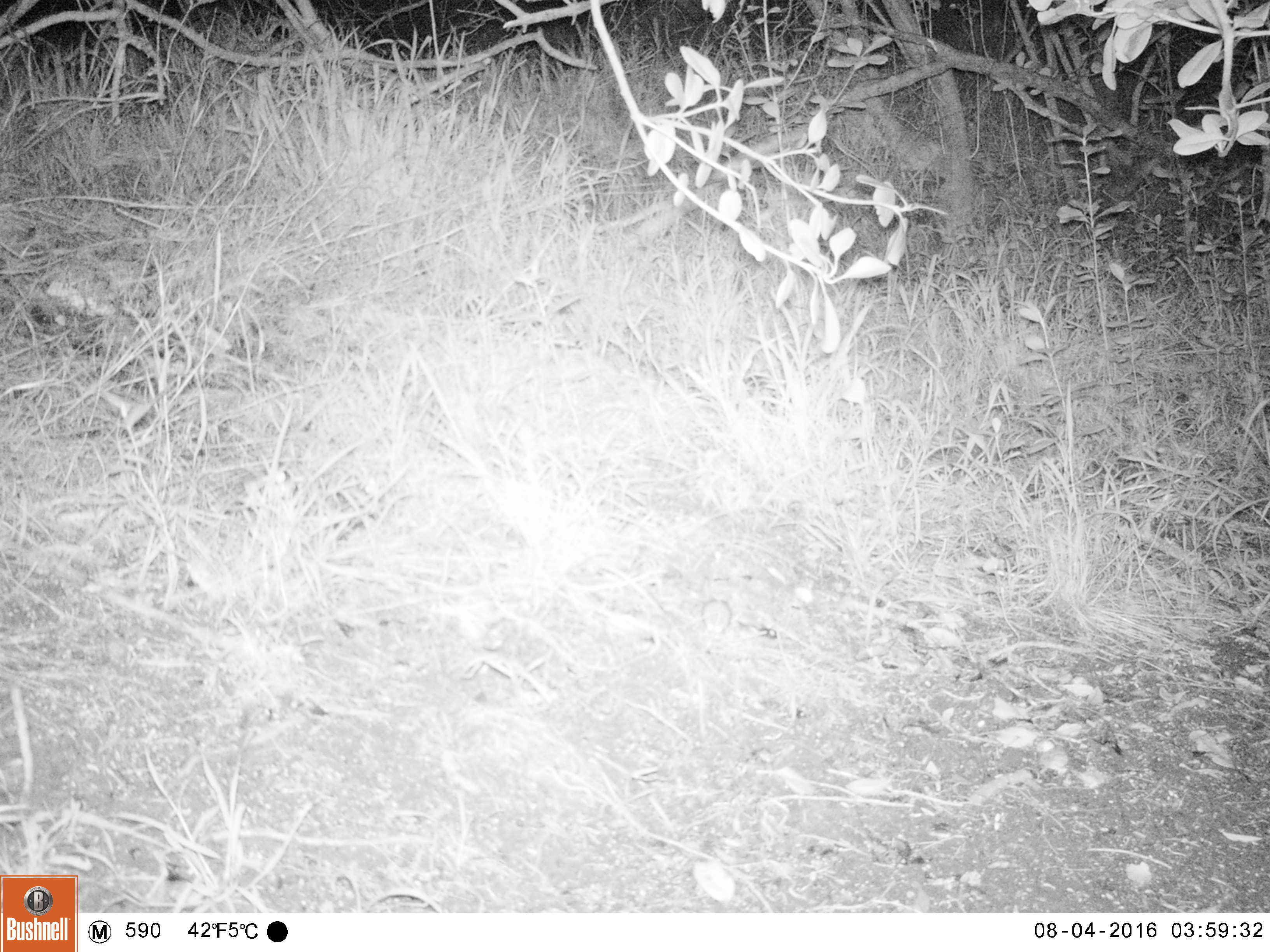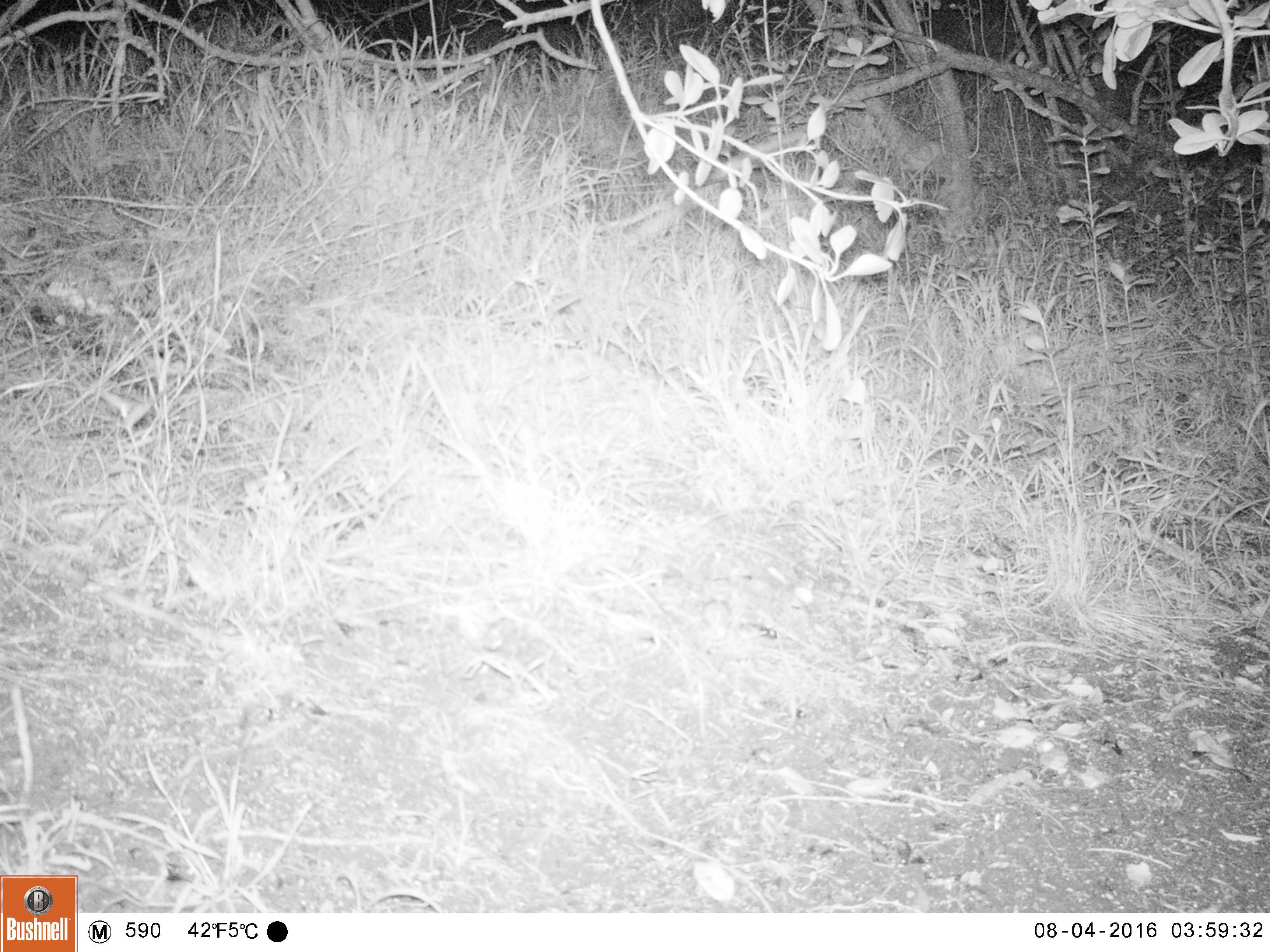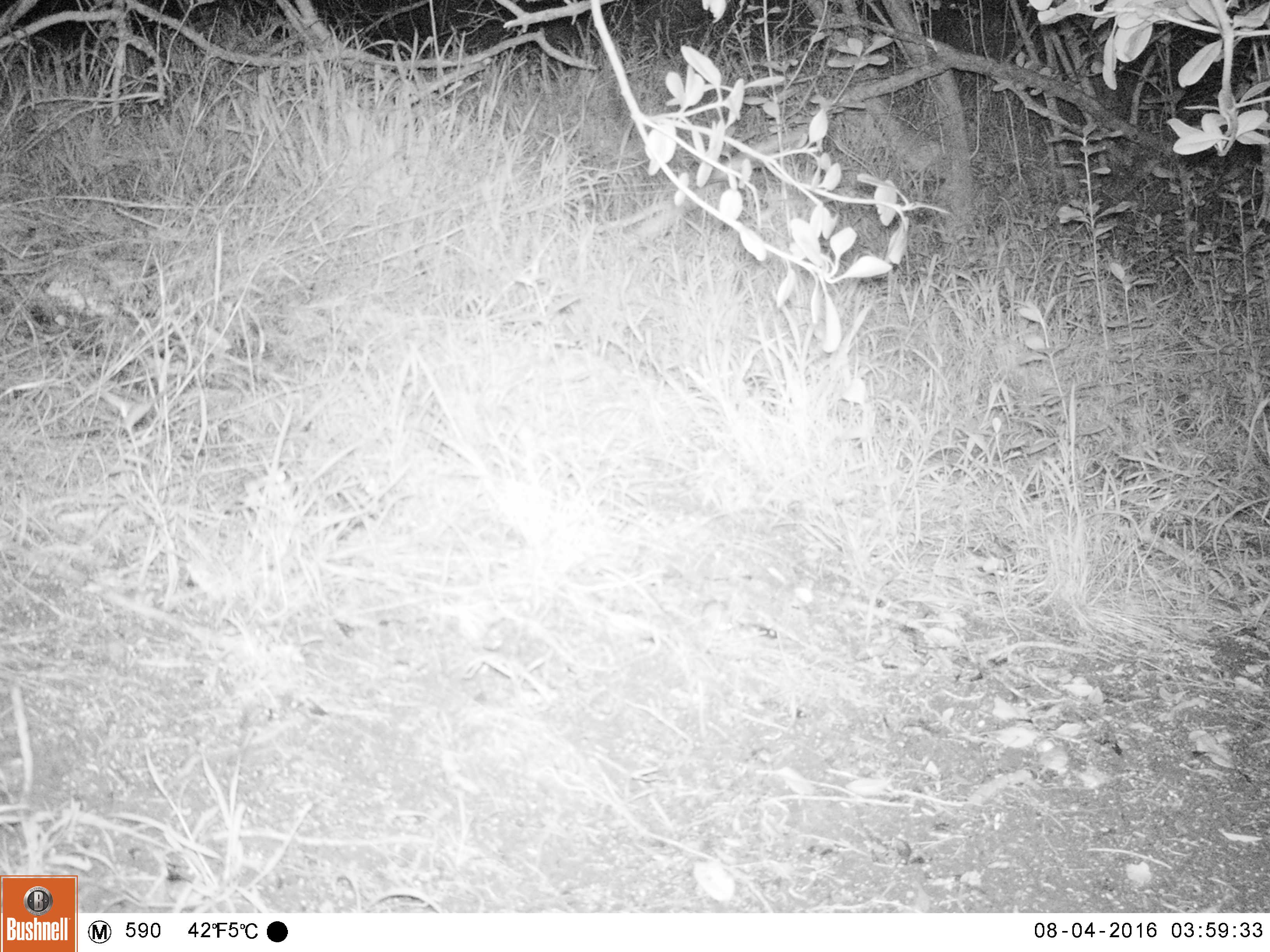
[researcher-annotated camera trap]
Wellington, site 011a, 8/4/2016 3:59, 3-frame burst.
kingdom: Animalia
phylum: Chordata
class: Mammalia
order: Rodentia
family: Muridae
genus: Mus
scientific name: Mus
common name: mouse